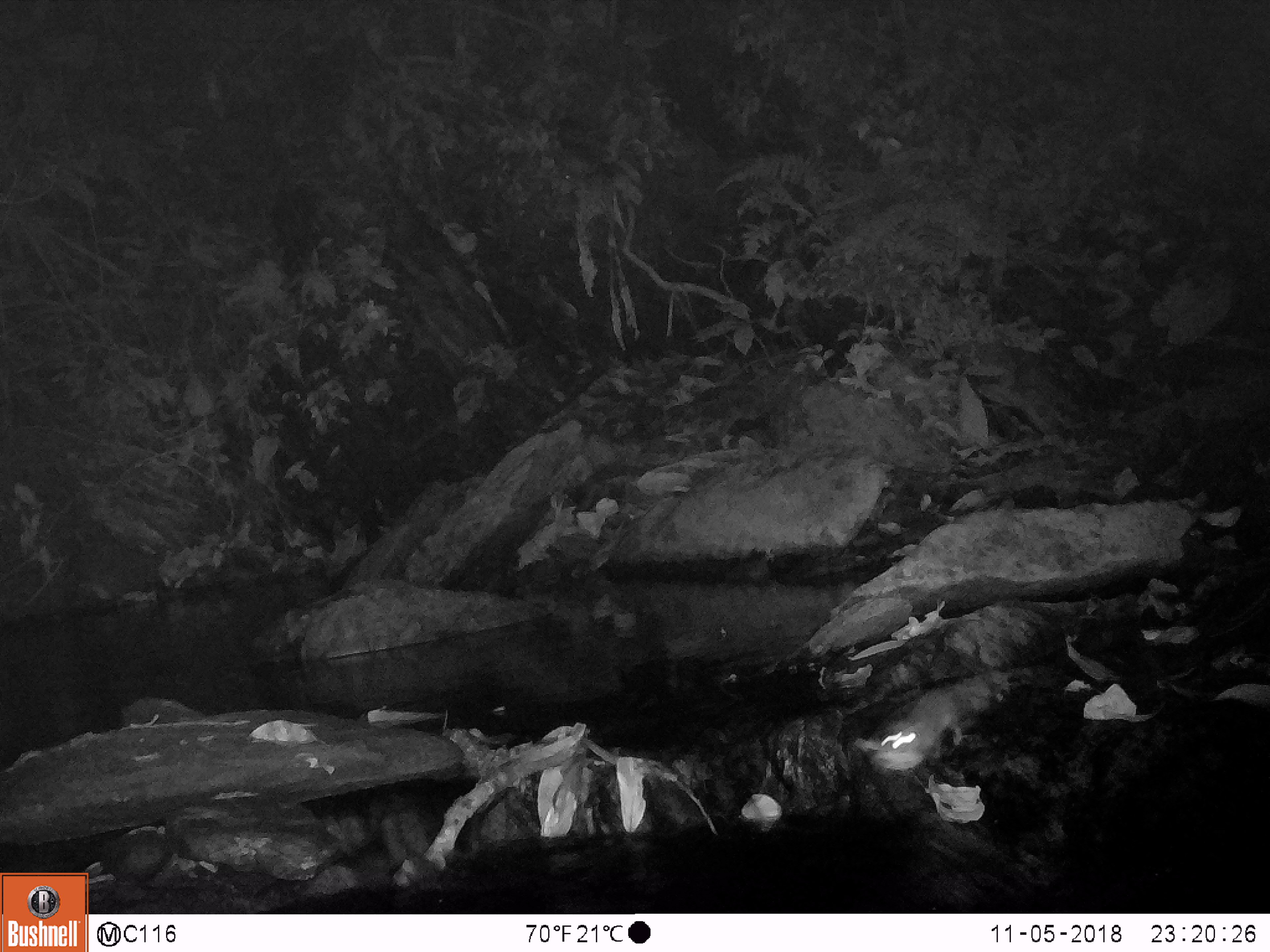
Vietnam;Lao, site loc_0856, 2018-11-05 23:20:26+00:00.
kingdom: Animalia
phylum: Chordata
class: Mammalia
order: Rodentia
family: Muridae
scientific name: Muridae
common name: old-world mice and rats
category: unidentified murid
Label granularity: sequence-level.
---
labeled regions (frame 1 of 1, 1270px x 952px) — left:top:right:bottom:
unidentified murid: 855:685:965:773